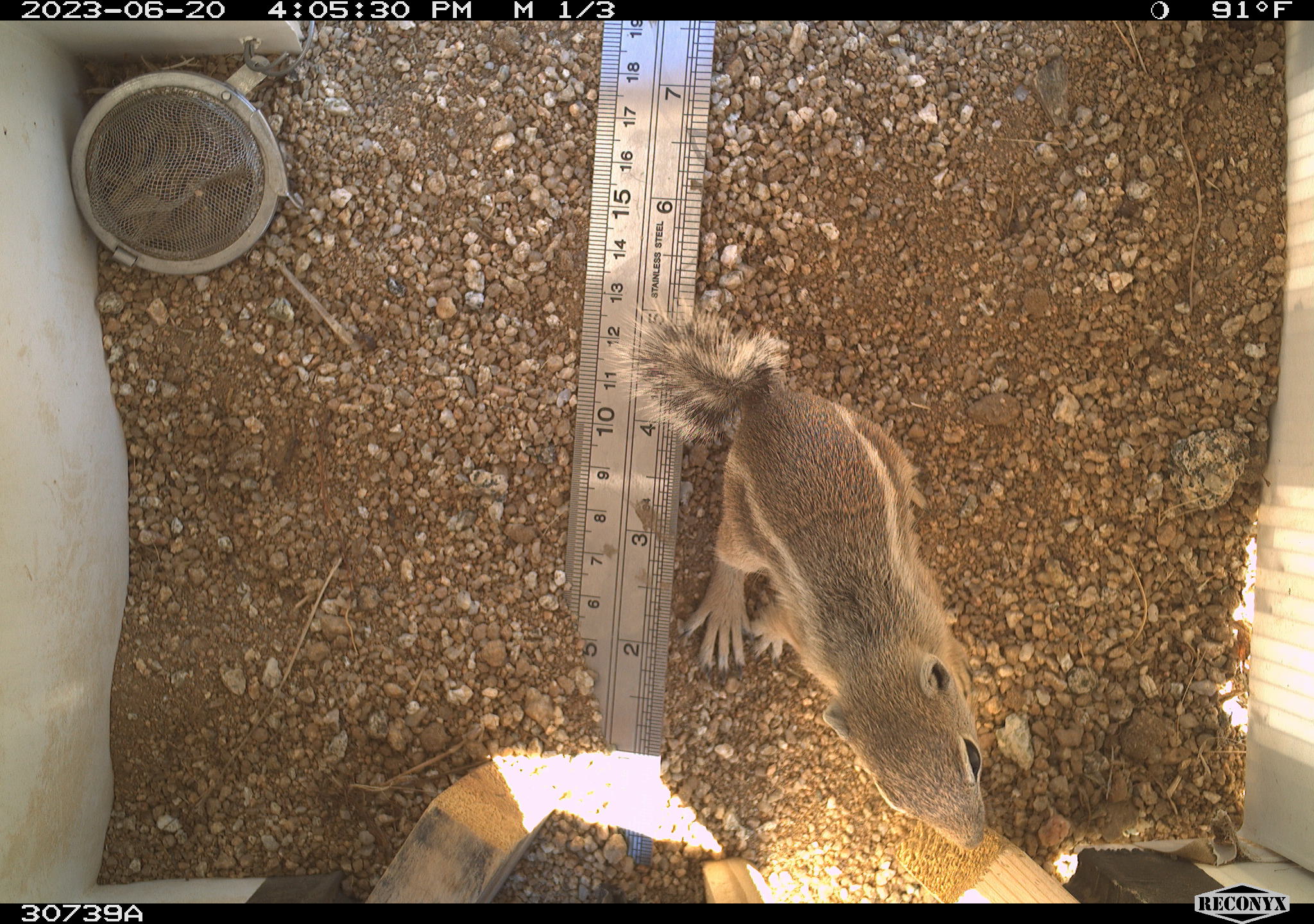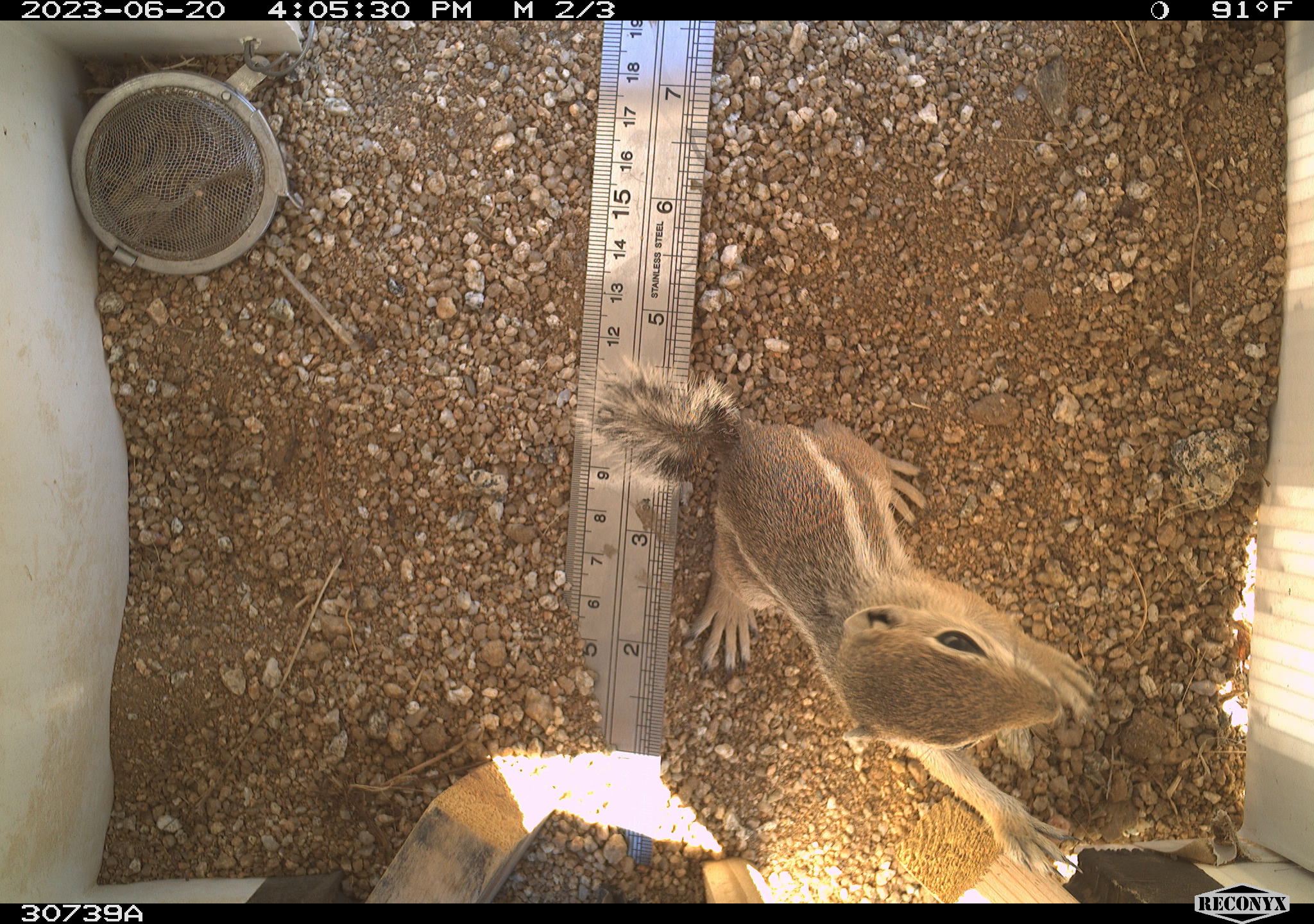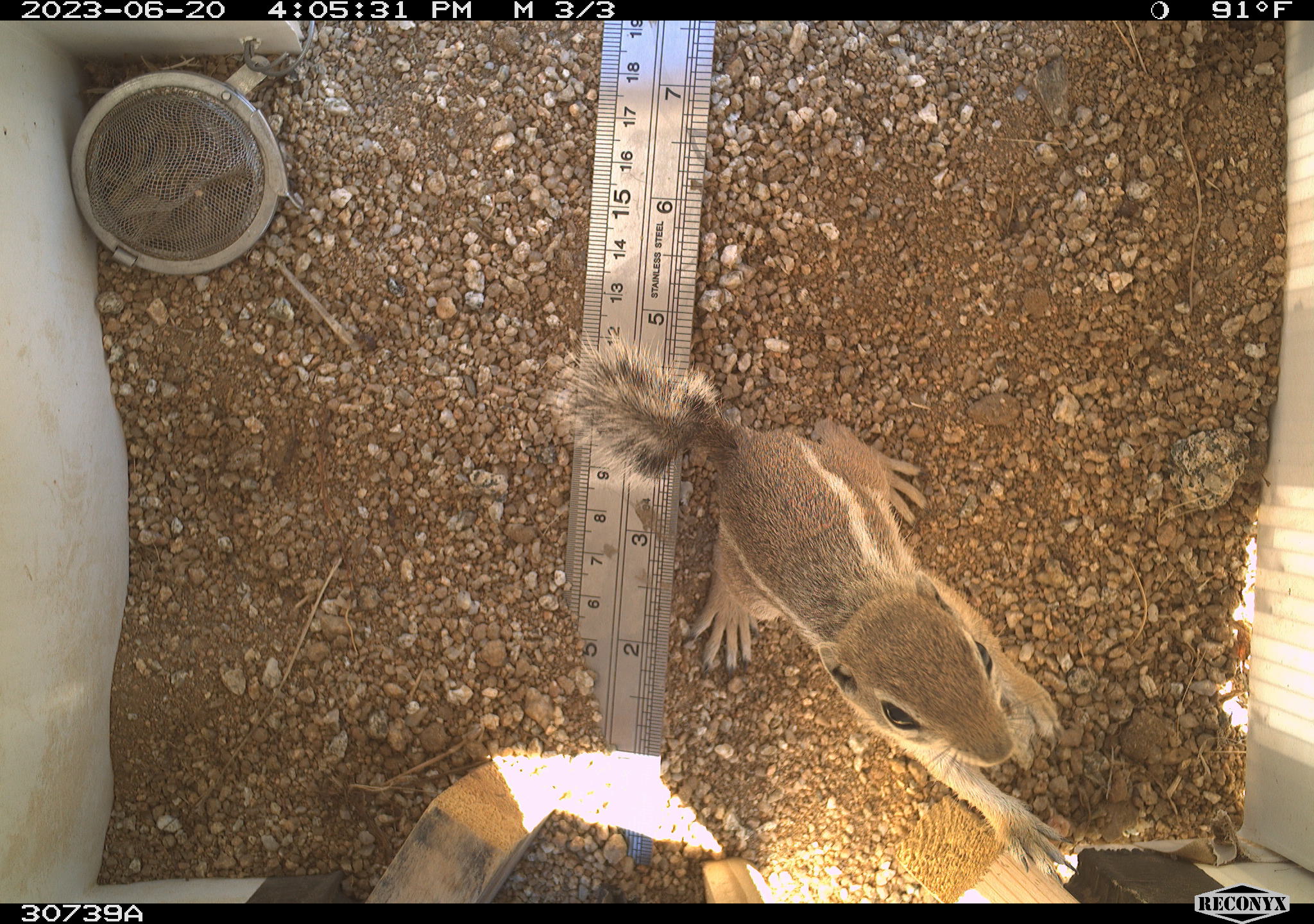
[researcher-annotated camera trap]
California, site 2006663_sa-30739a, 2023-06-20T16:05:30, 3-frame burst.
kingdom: Animalia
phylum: Chordata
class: Mammalia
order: Rodentia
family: Sciuridae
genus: Ammospermophilus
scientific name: Ammospermophilus leucurus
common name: white-tailed antelope squirrel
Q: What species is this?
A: White-tailed antelope squirrel (Ammospermophilus leucurus).